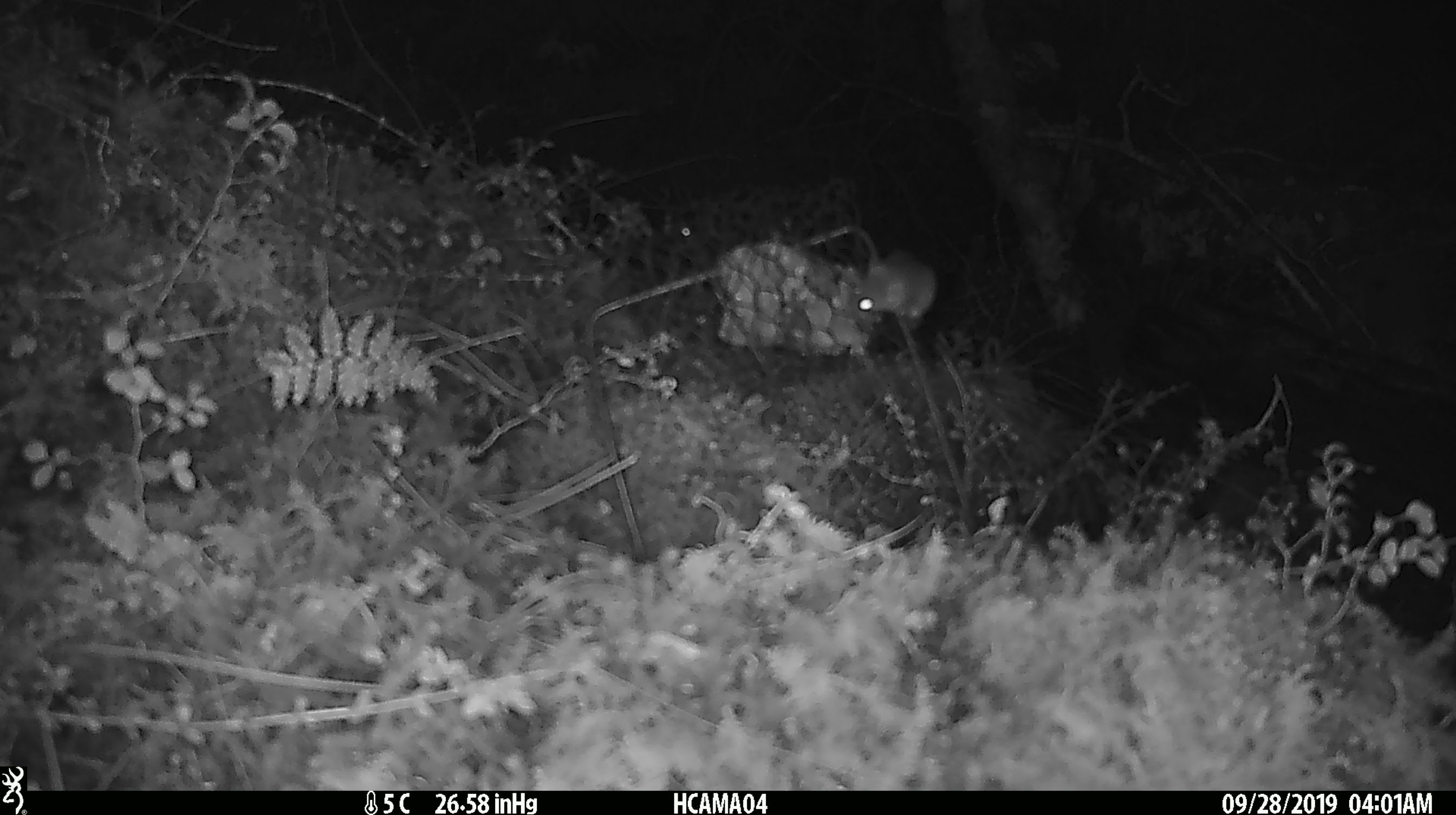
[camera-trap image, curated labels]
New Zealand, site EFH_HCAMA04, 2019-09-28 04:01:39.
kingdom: Animalia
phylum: Chordata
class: Mammalia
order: Rodentia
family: Muridae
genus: Mus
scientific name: Mus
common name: mouse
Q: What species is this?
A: Mouse (Mus).